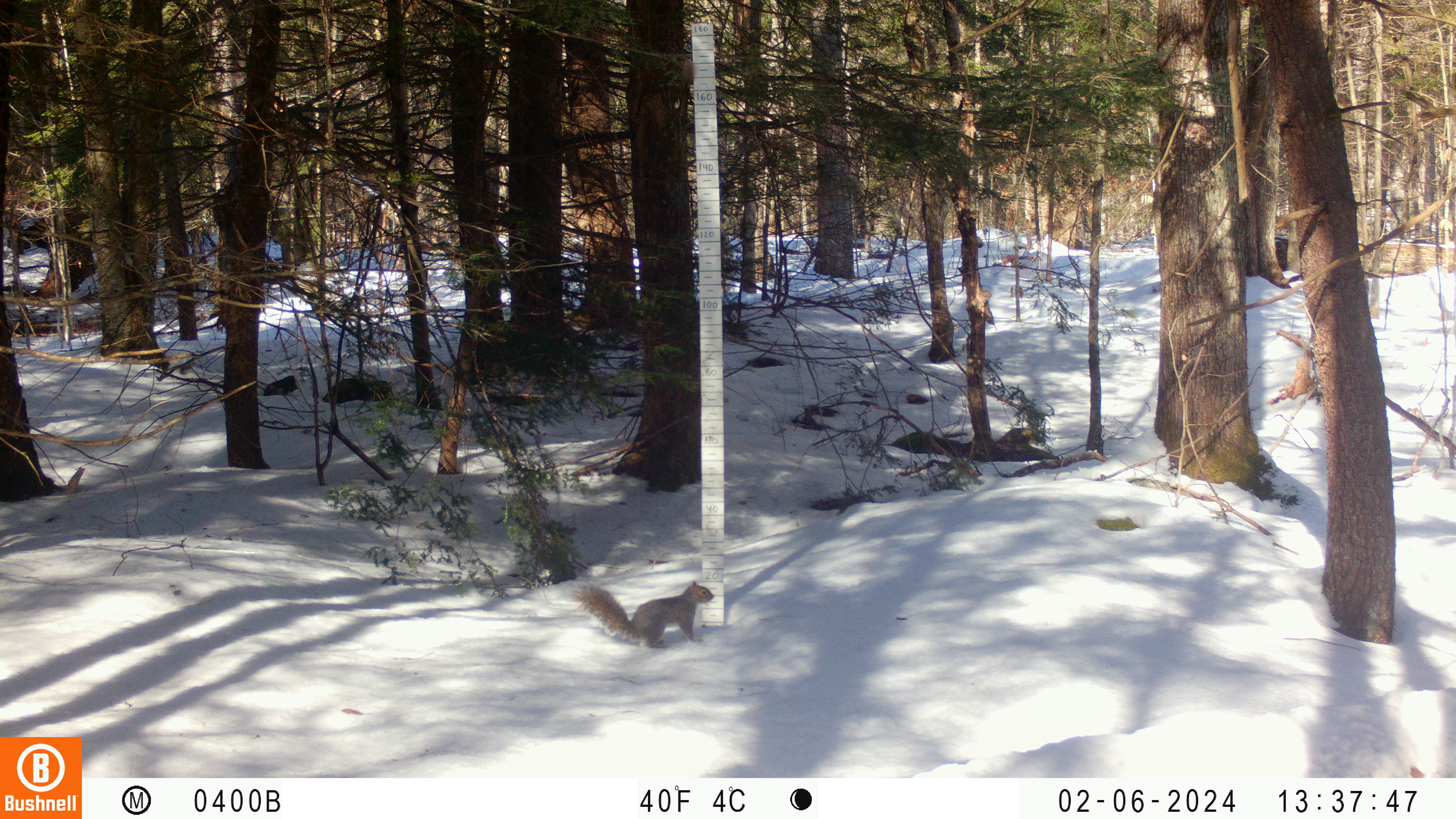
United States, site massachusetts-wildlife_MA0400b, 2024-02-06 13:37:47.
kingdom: Animalia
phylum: Chordata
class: Mammalia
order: Rodentia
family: Sciuridae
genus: Sciurus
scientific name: Sciurus carolinensis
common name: gray squirrel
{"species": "gray squirrel (Sciurus carolinensis)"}